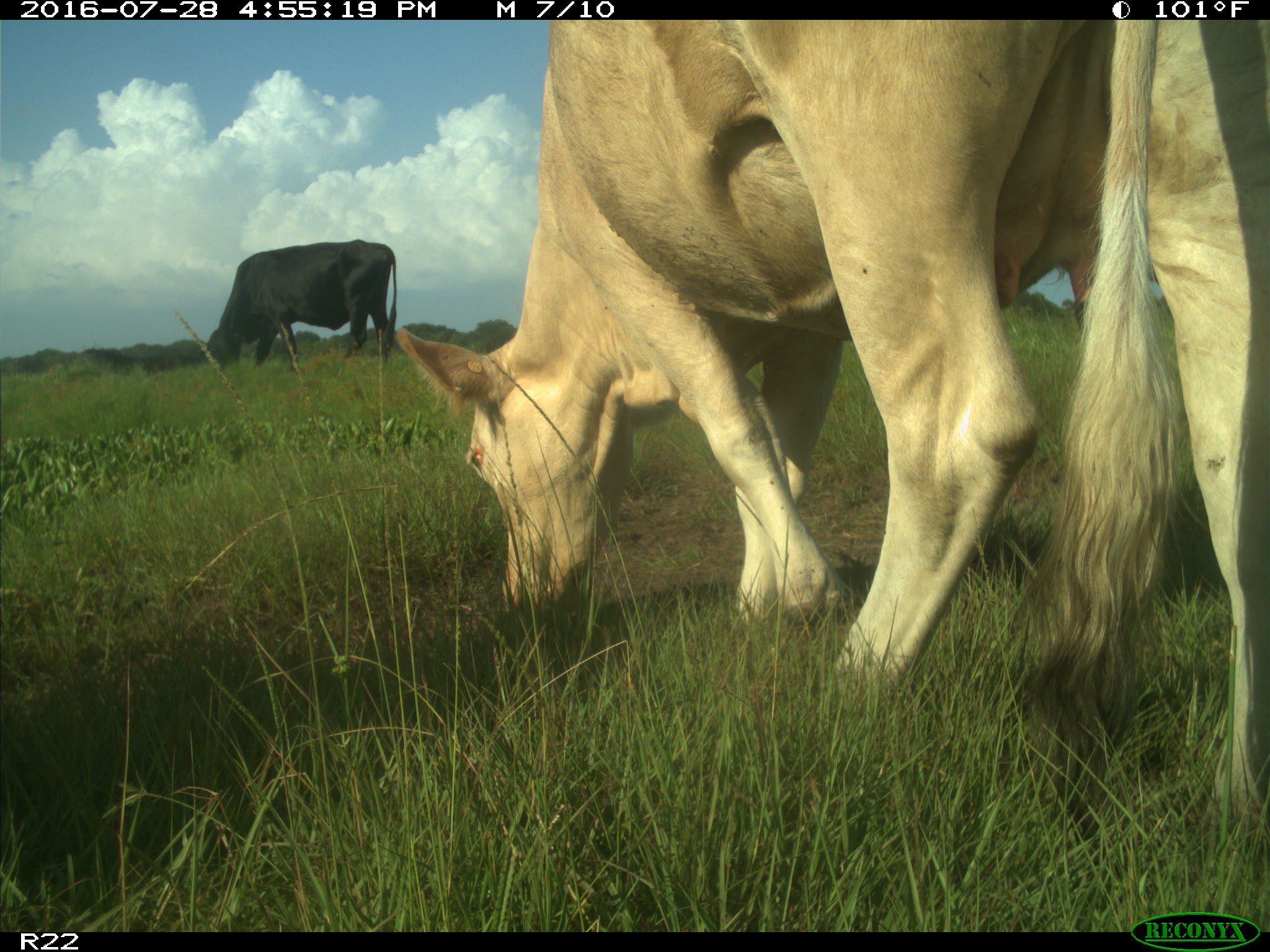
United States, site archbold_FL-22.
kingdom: Animalia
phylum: Chordata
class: Mammalia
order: Artiodactyla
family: Bovidae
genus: Bos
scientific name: Bos taurus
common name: domestic cow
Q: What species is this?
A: Bos taurus (domestic cow).